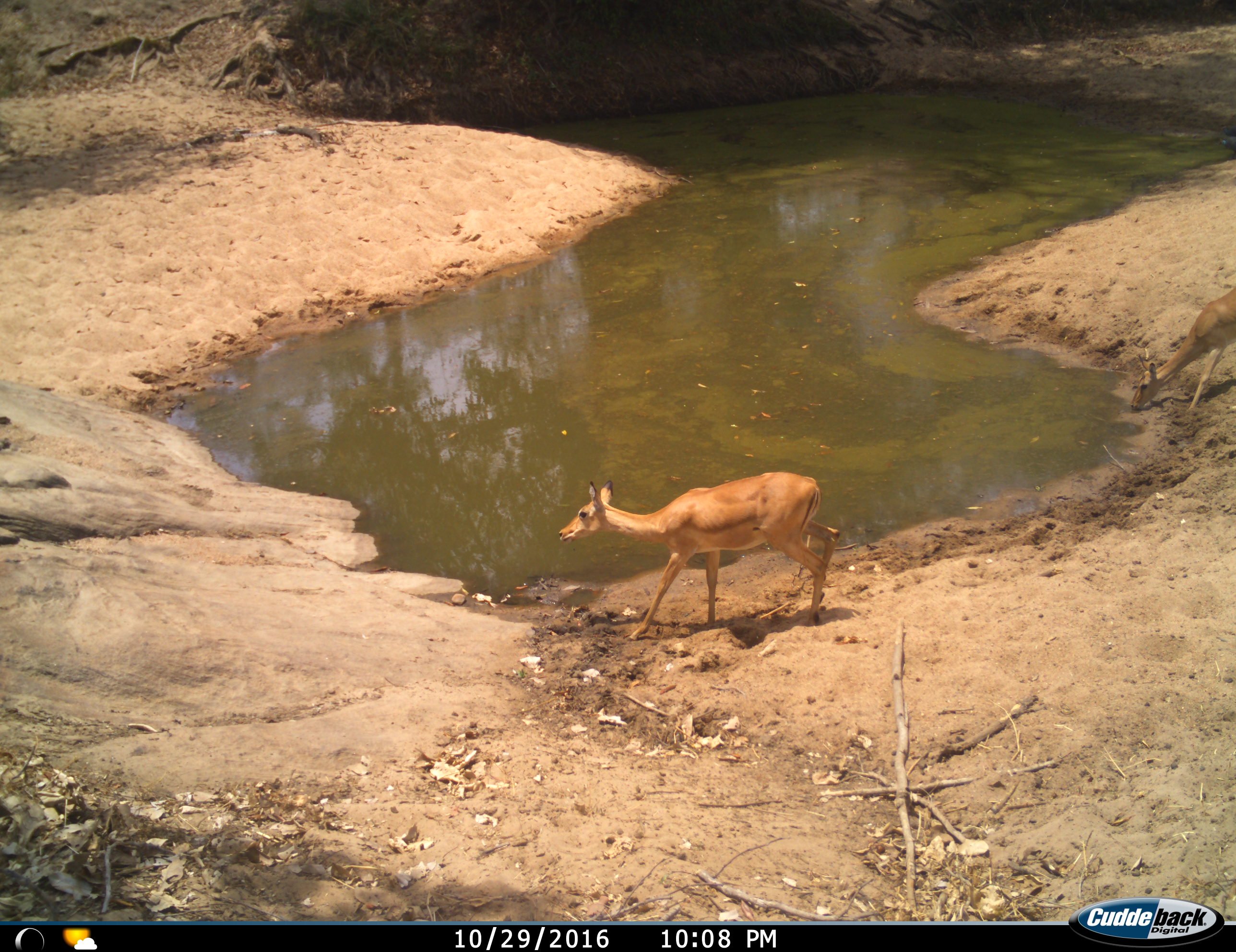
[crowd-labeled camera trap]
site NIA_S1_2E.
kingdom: Animalia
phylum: Chordata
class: Mammalia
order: Artiodactyla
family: Bovidae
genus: Aepyceros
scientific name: Aepyceros melampus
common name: impala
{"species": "impala (Aepyceros melampus)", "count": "2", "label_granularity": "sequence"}